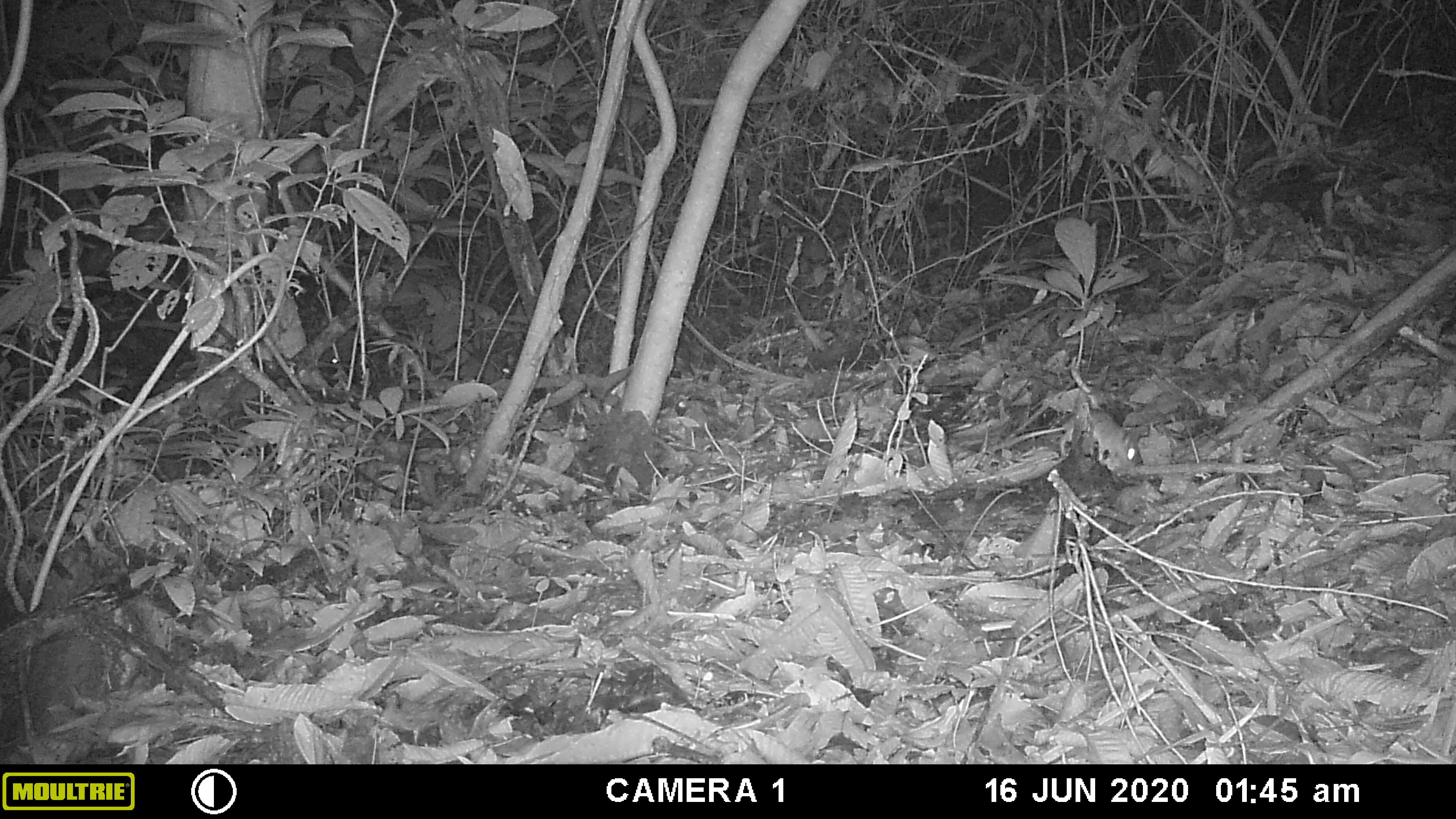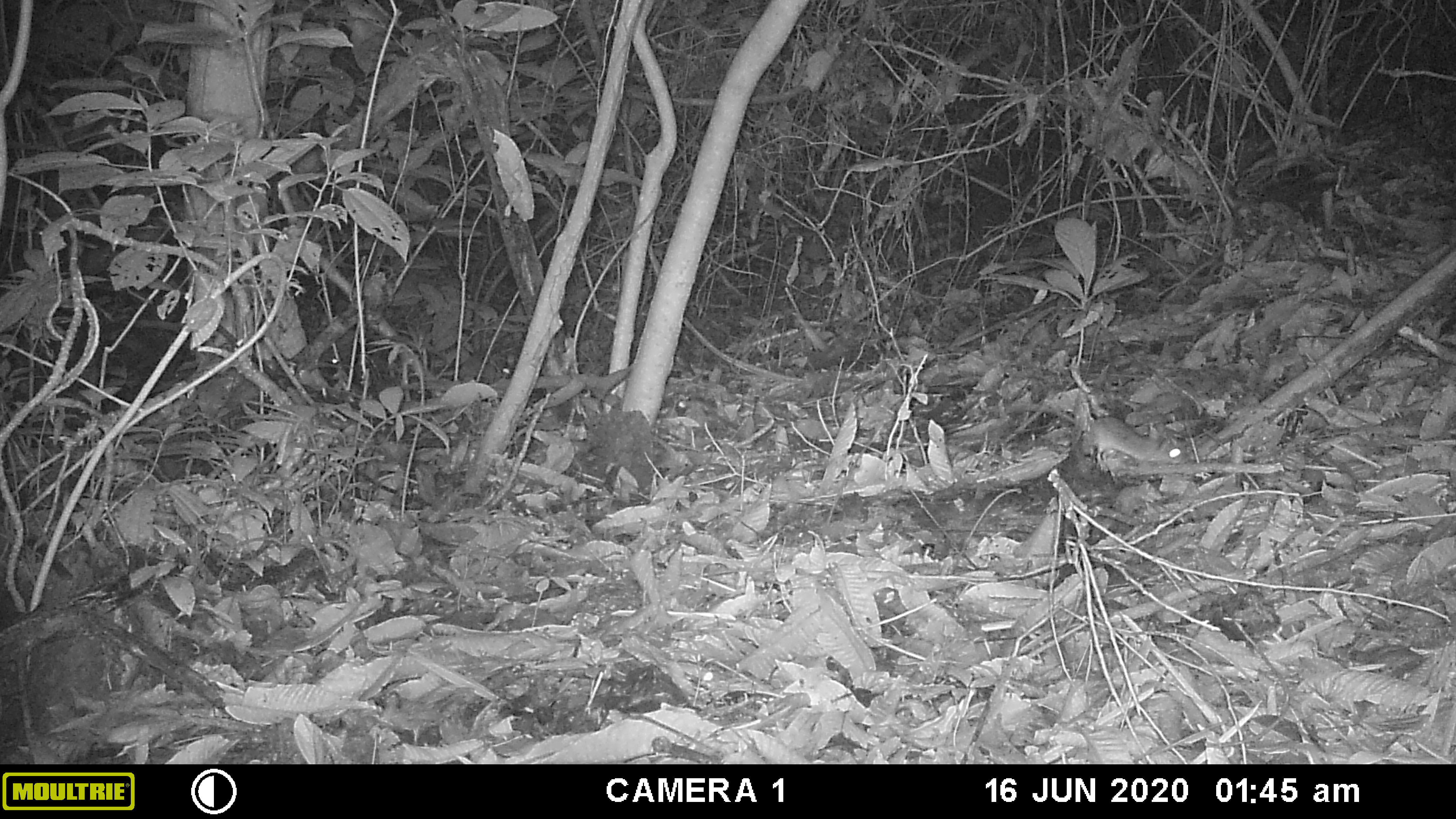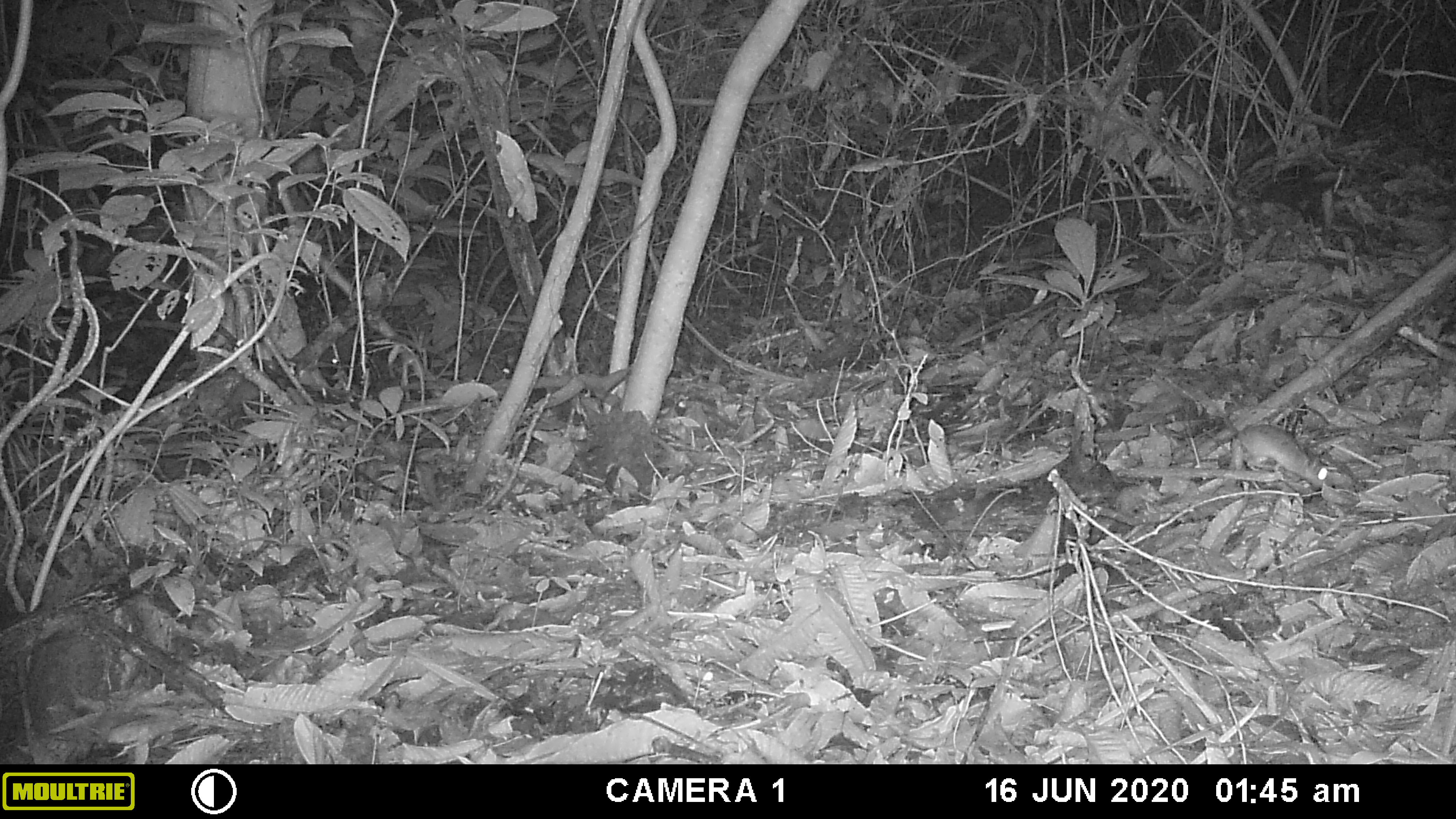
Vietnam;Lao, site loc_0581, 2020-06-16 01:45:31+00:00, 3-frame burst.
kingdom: Animalia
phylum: Chordata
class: Mammalia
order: Rodentia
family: Muridae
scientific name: Muridae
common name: old-world mice and rats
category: unidentified murid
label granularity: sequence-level